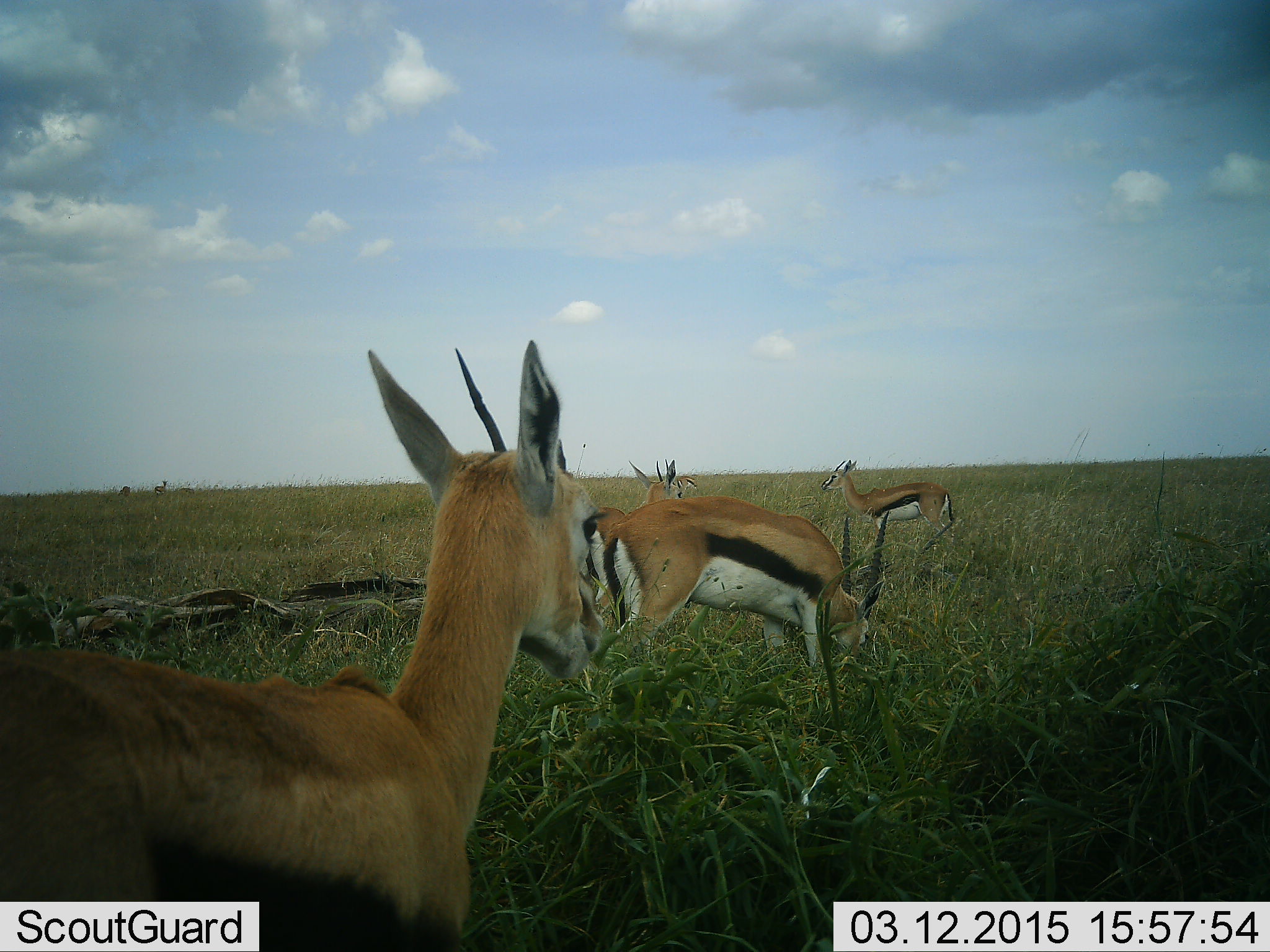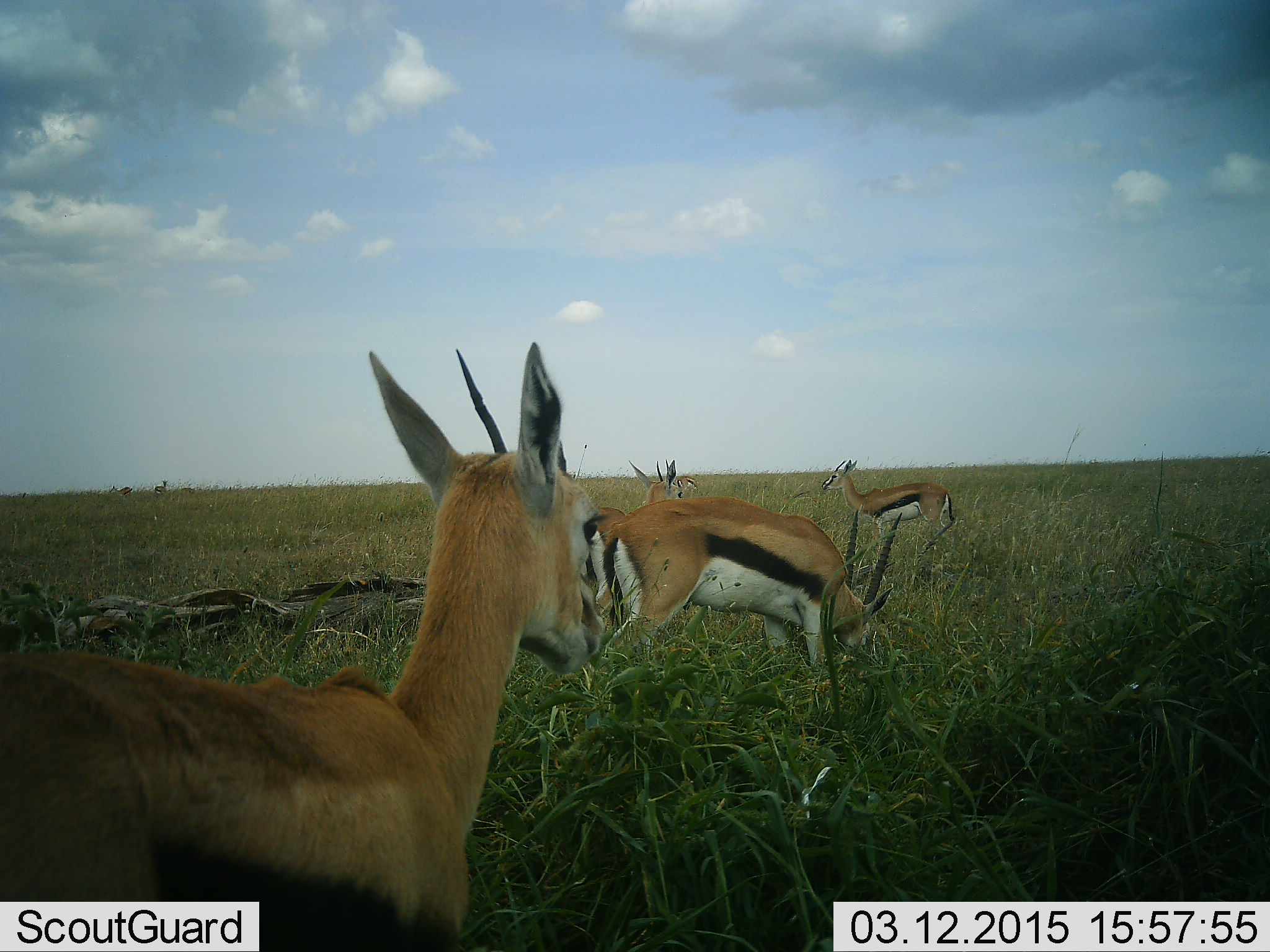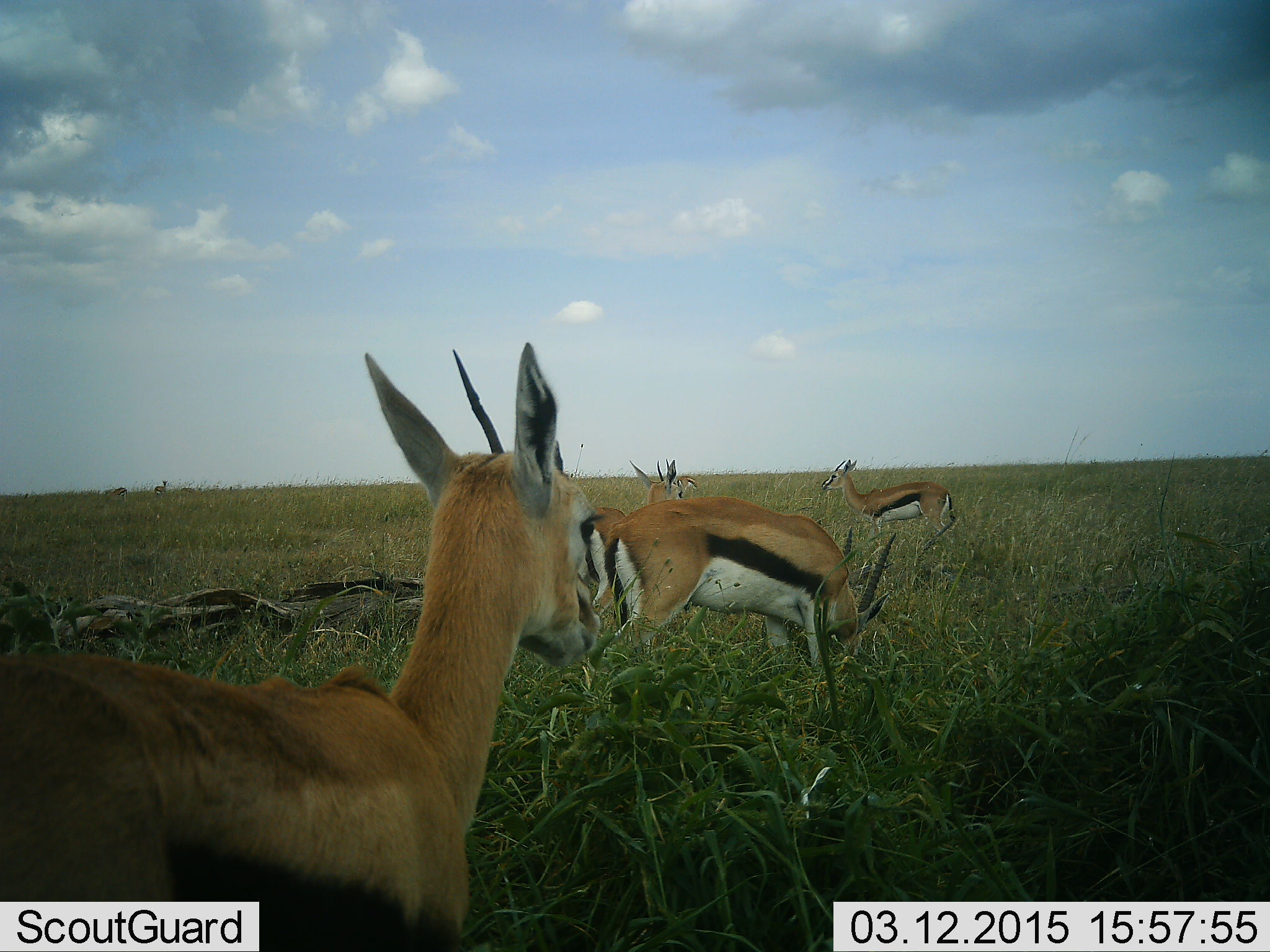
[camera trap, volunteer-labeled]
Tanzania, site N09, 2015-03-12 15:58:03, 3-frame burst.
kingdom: Animalia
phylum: Chordata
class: Mammalia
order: Artiodactyla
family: Bovidae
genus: Eudorcas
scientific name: Eudorcas thomsonii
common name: thomson's gazelle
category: gazellethomsons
Gazellethomsons (thomson's gazelle) (Eudorcas thomsonii), count 5. Behavior (volunteer vote fractions): standing 90%, resting 0%, moving 0%, interacting 0%. Young present (vote fraction): 0%. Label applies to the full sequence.